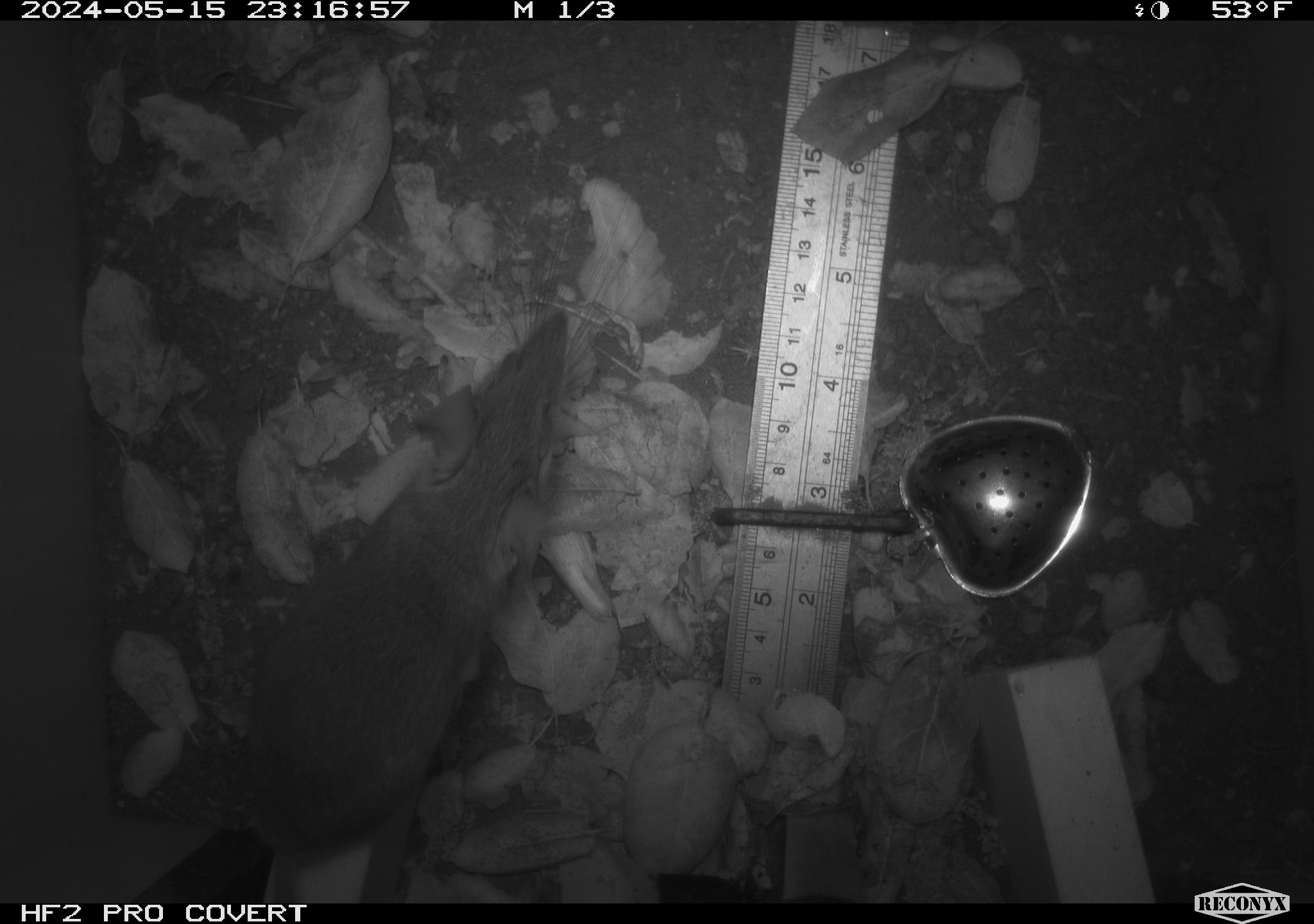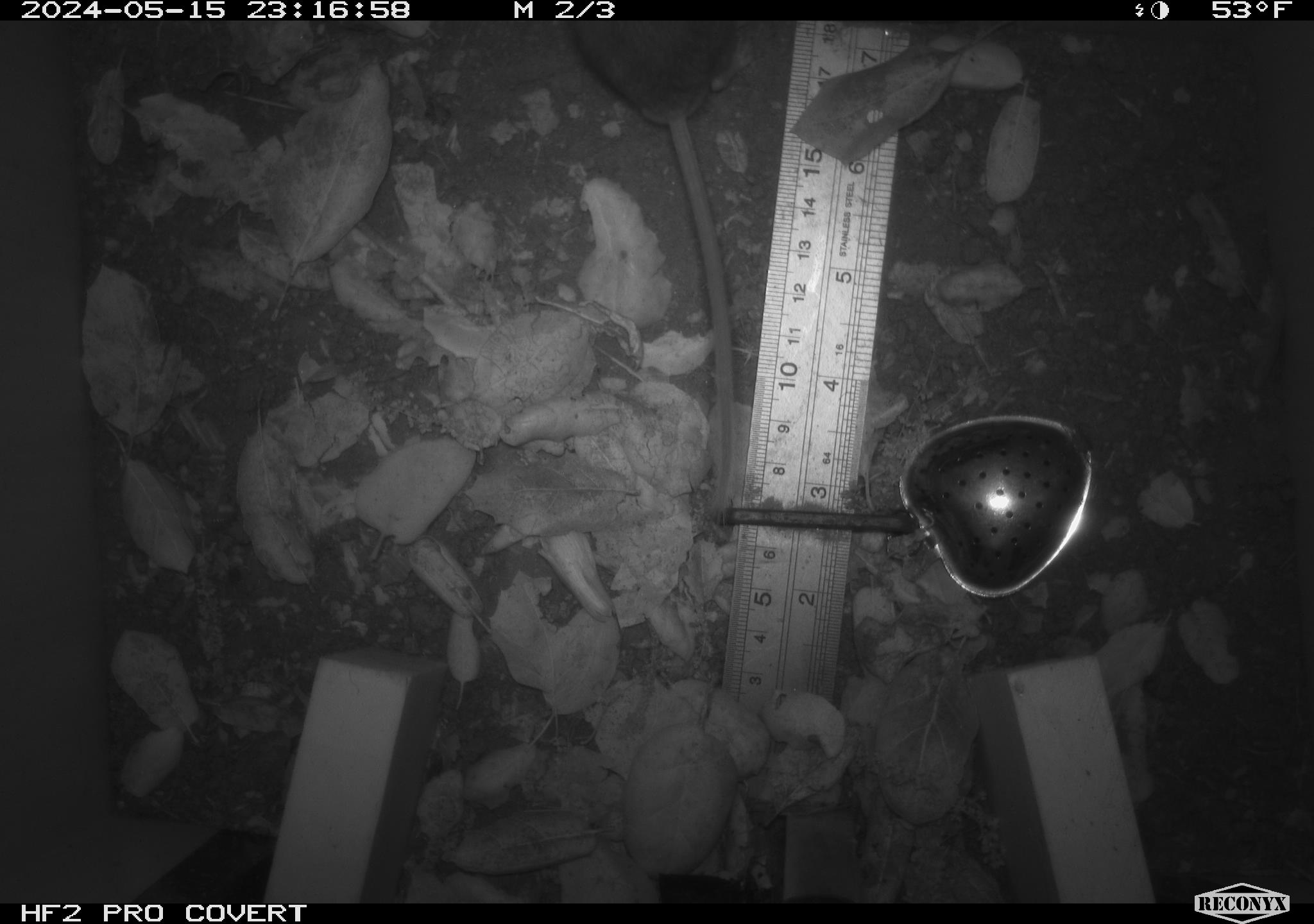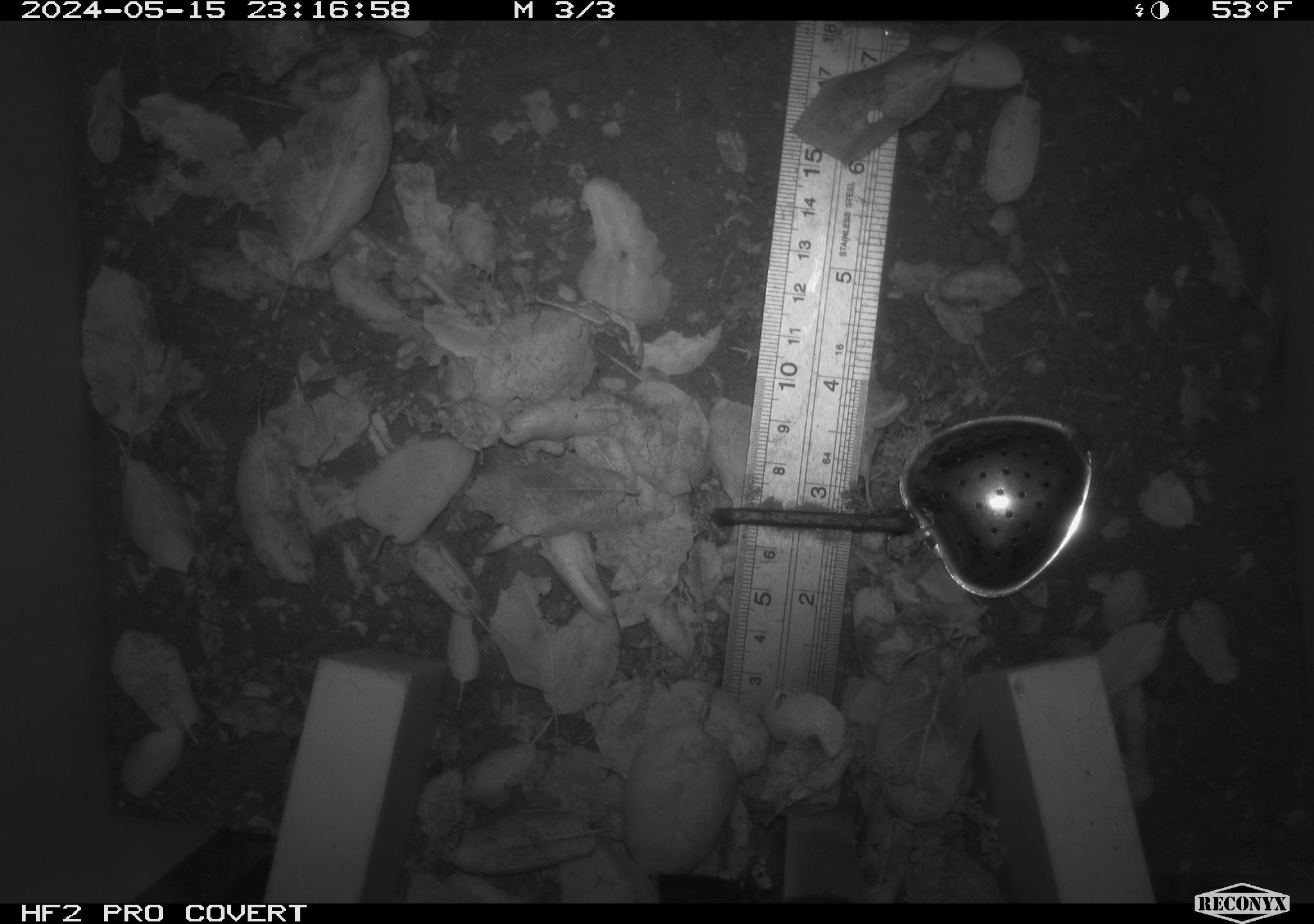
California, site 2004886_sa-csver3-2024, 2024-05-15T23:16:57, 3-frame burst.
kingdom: Animalia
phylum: Chordata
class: Mammalia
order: Rodentia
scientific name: Rodentia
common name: rodent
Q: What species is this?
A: Rodent (Rodentia).